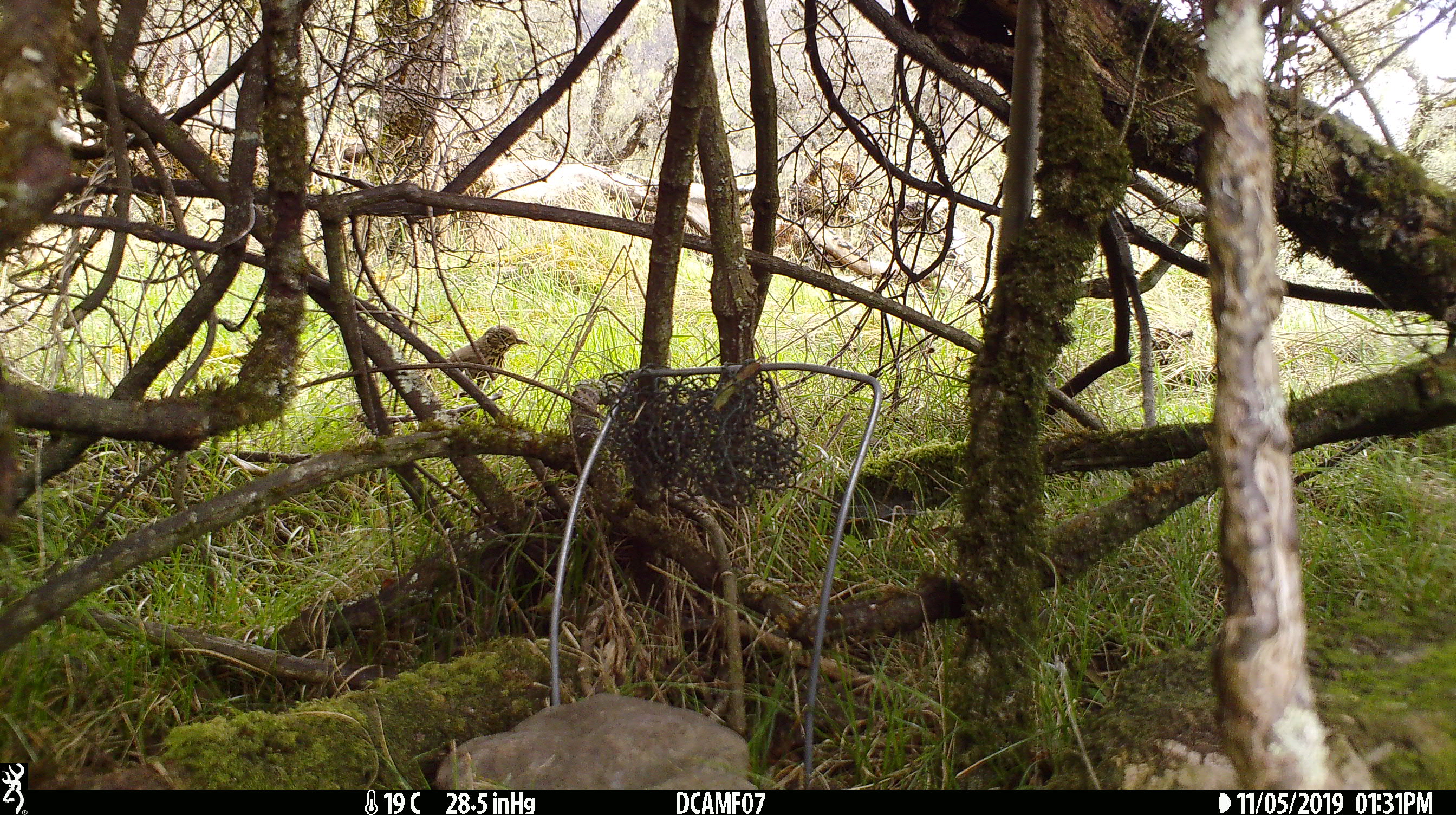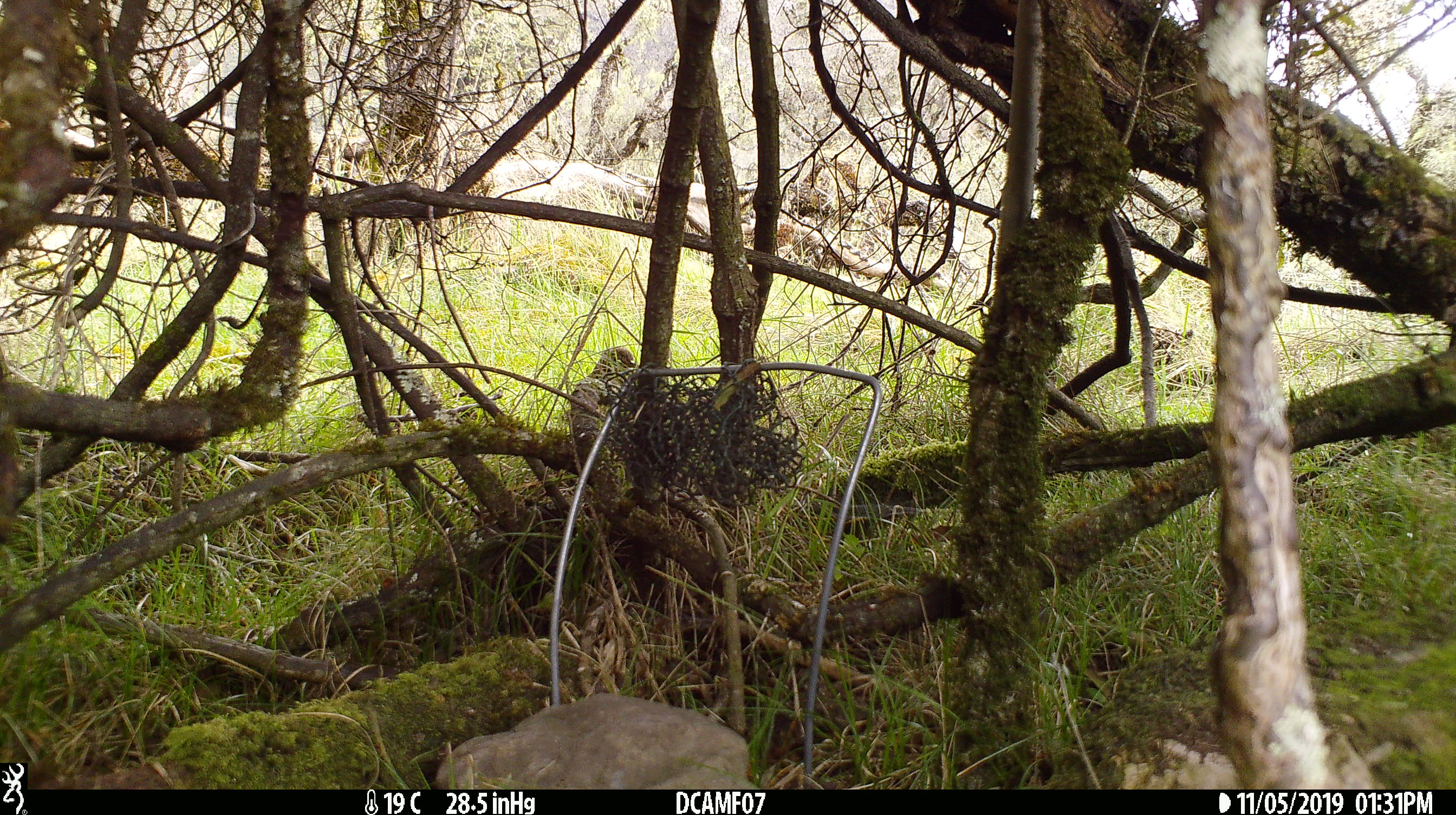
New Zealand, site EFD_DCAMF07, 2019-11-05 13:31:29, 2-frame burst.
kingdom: Animalia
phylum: Chordata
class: Aves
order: Passeriformes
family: Turdidae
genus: Turdus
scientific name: Turdus philomelos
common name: song thrush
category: thrush